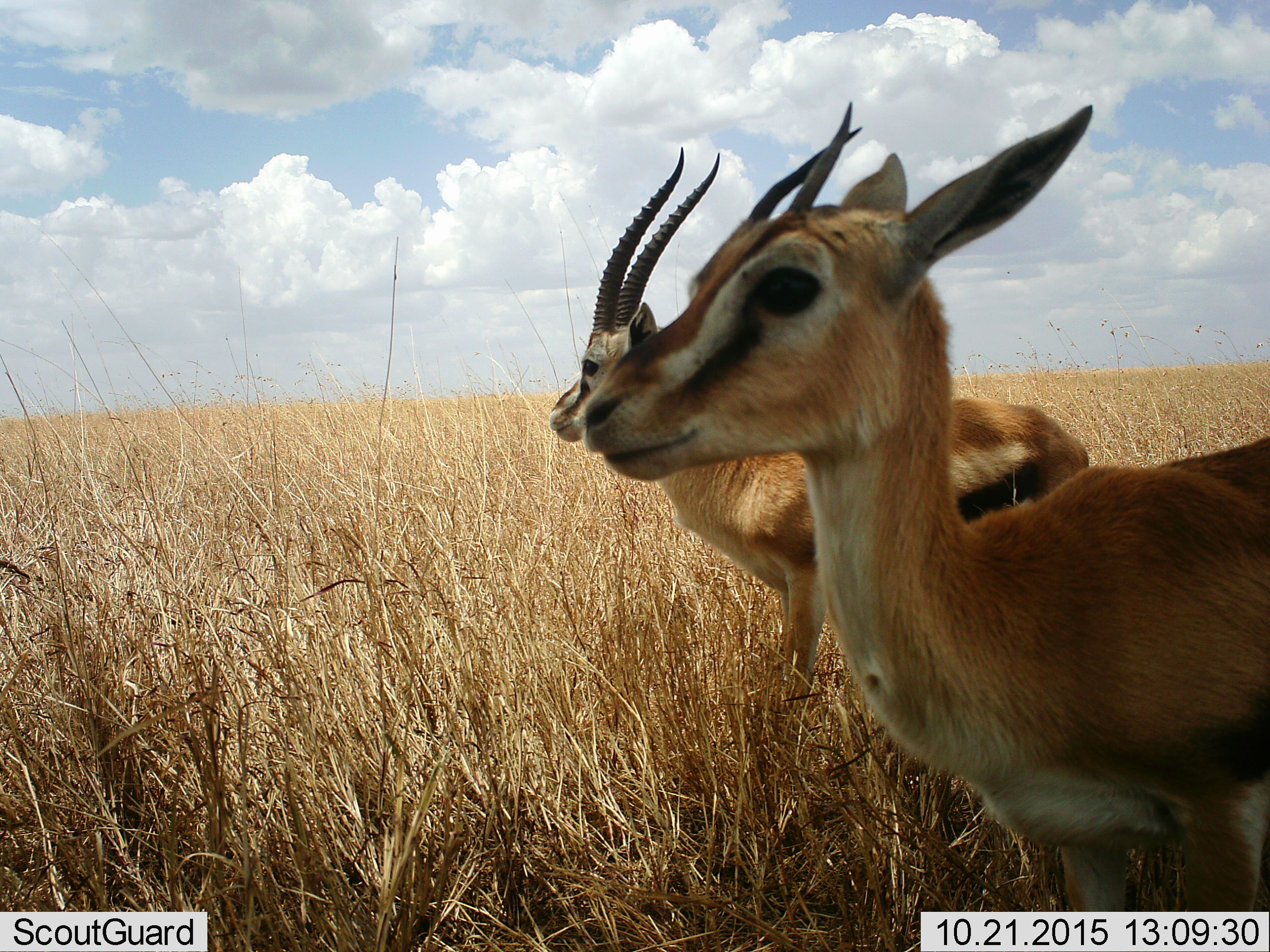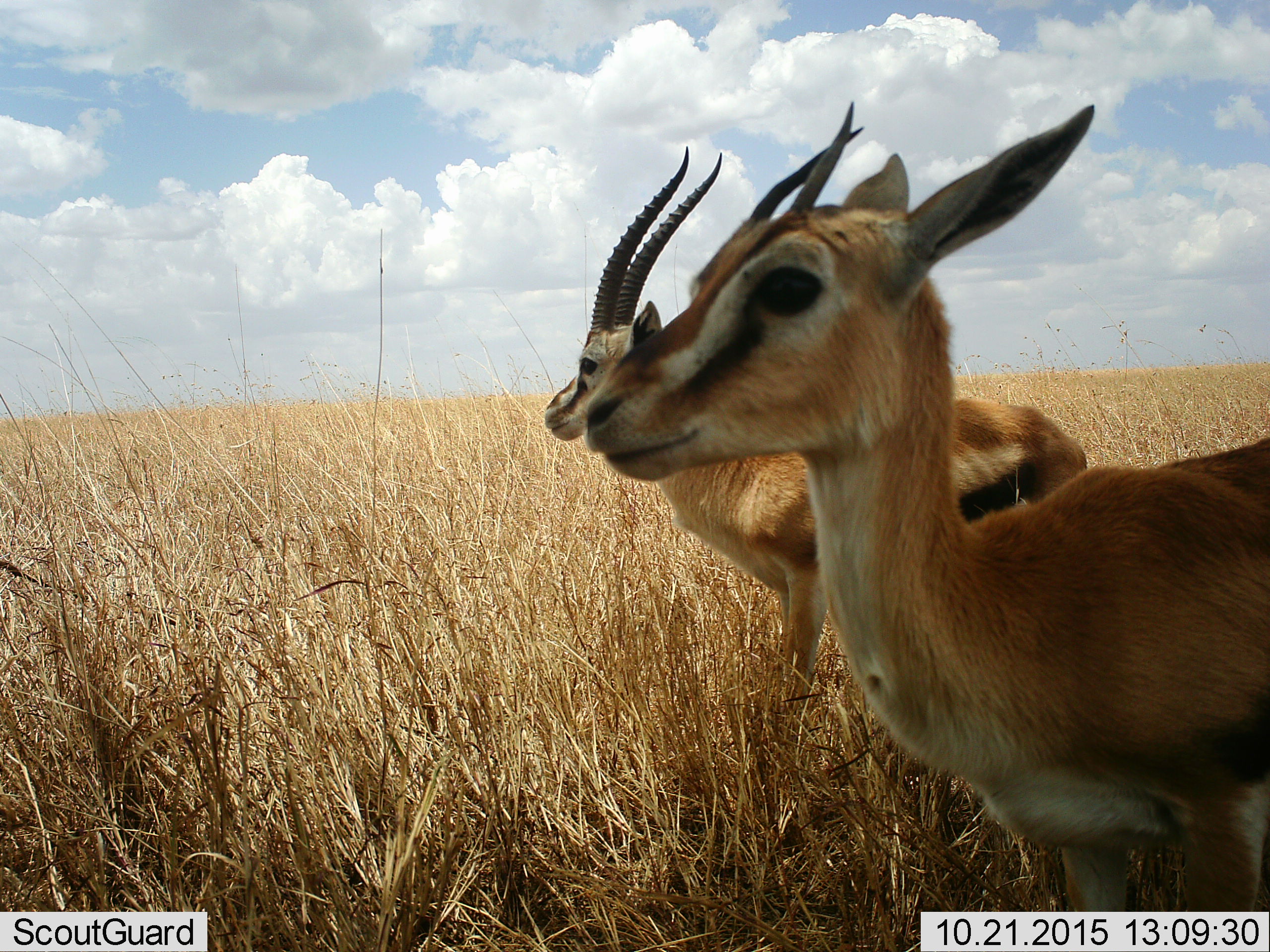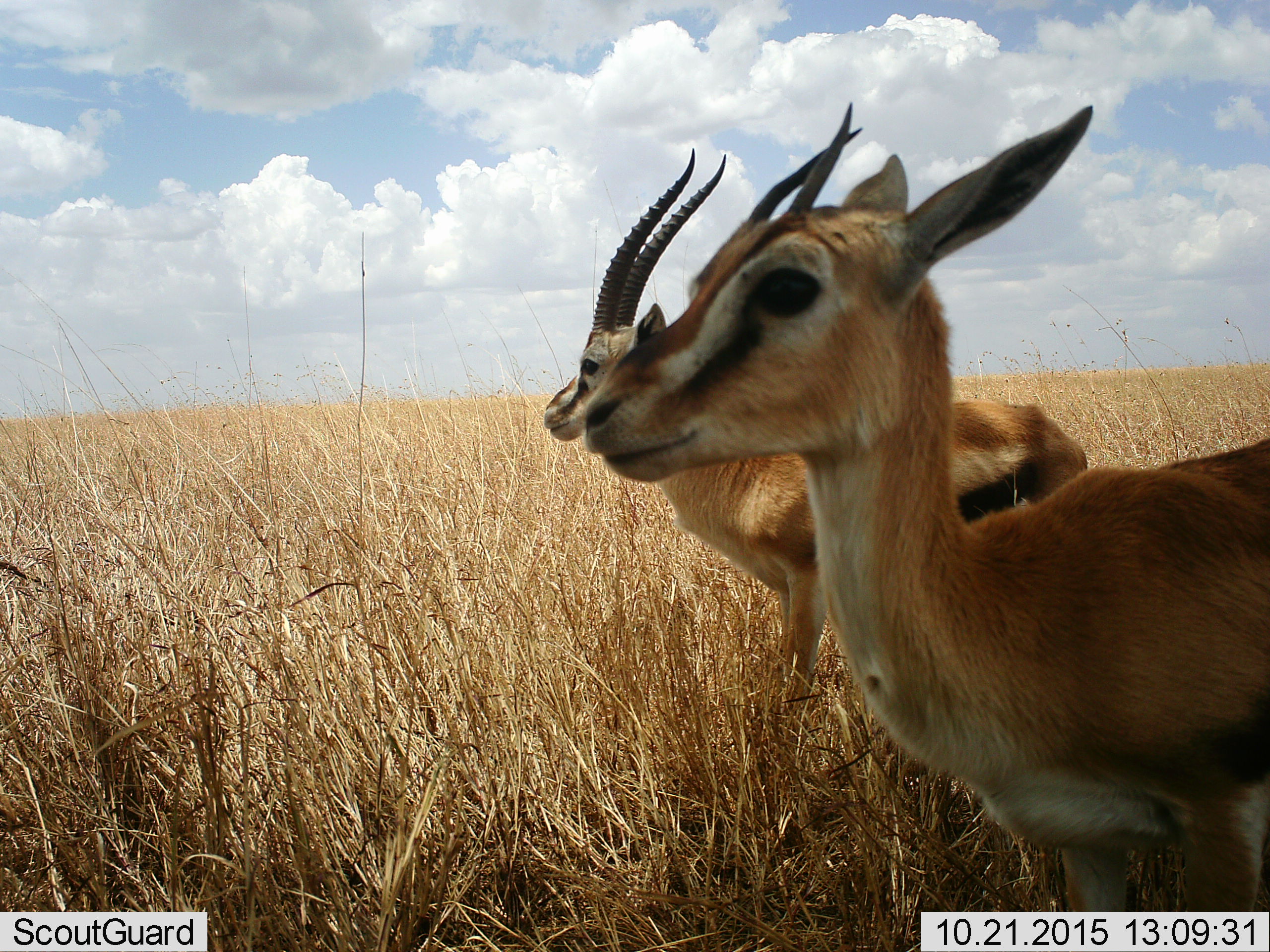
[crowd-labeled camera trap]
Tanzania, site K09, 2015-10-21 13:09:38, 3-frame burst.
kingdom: Animalia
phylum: Chordata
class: Mammalia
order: Artiodactyla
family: Bovidae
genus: Eudorcas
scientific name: Eudorcas thomsonii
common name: thomson's gazelle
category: gazellethomsons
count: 2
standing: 100%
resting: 0%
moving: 0%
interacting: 0%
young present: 20%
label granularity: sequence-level